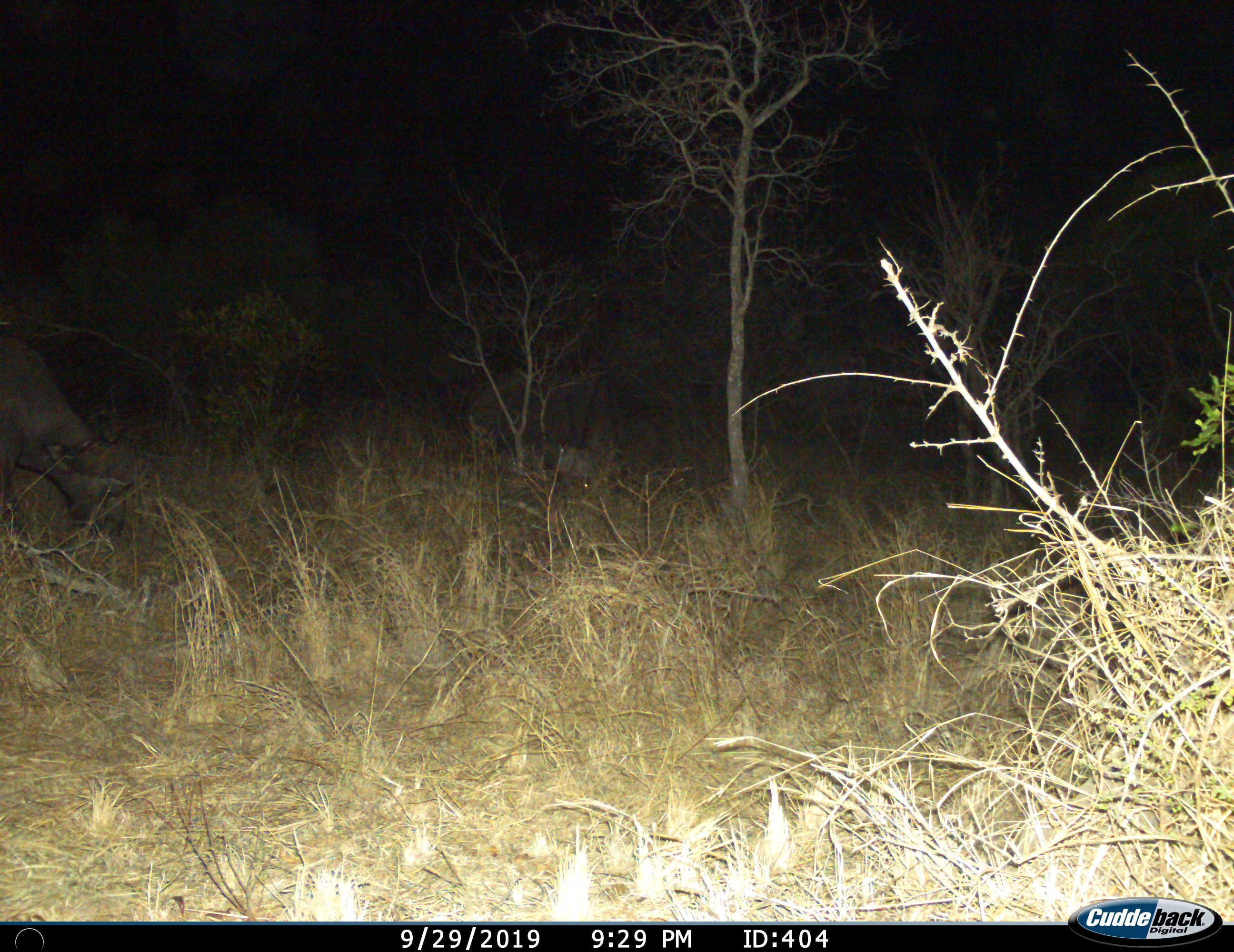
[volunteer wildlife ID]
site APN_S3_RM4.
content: unidentified animal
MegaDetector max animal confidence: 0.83